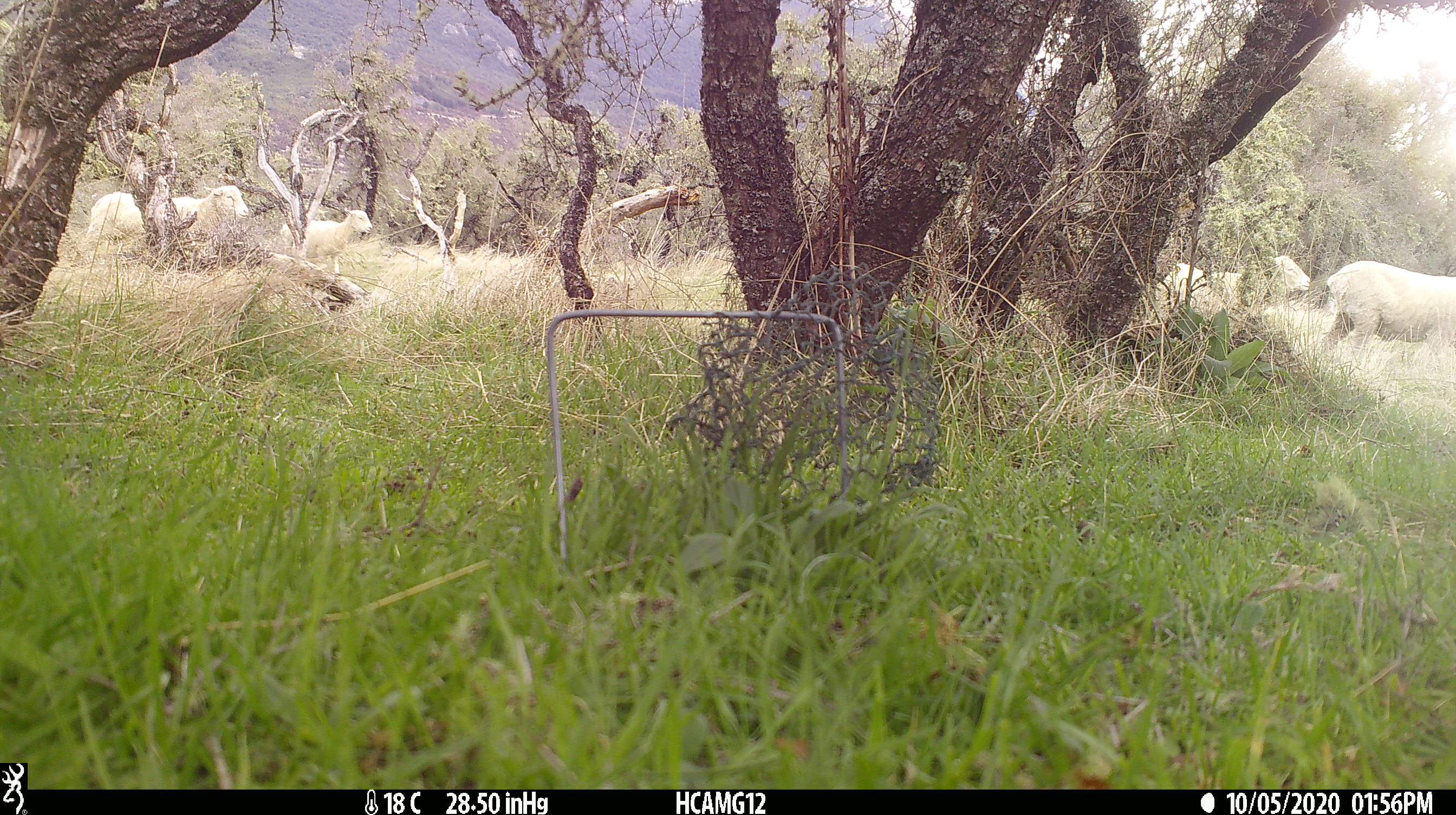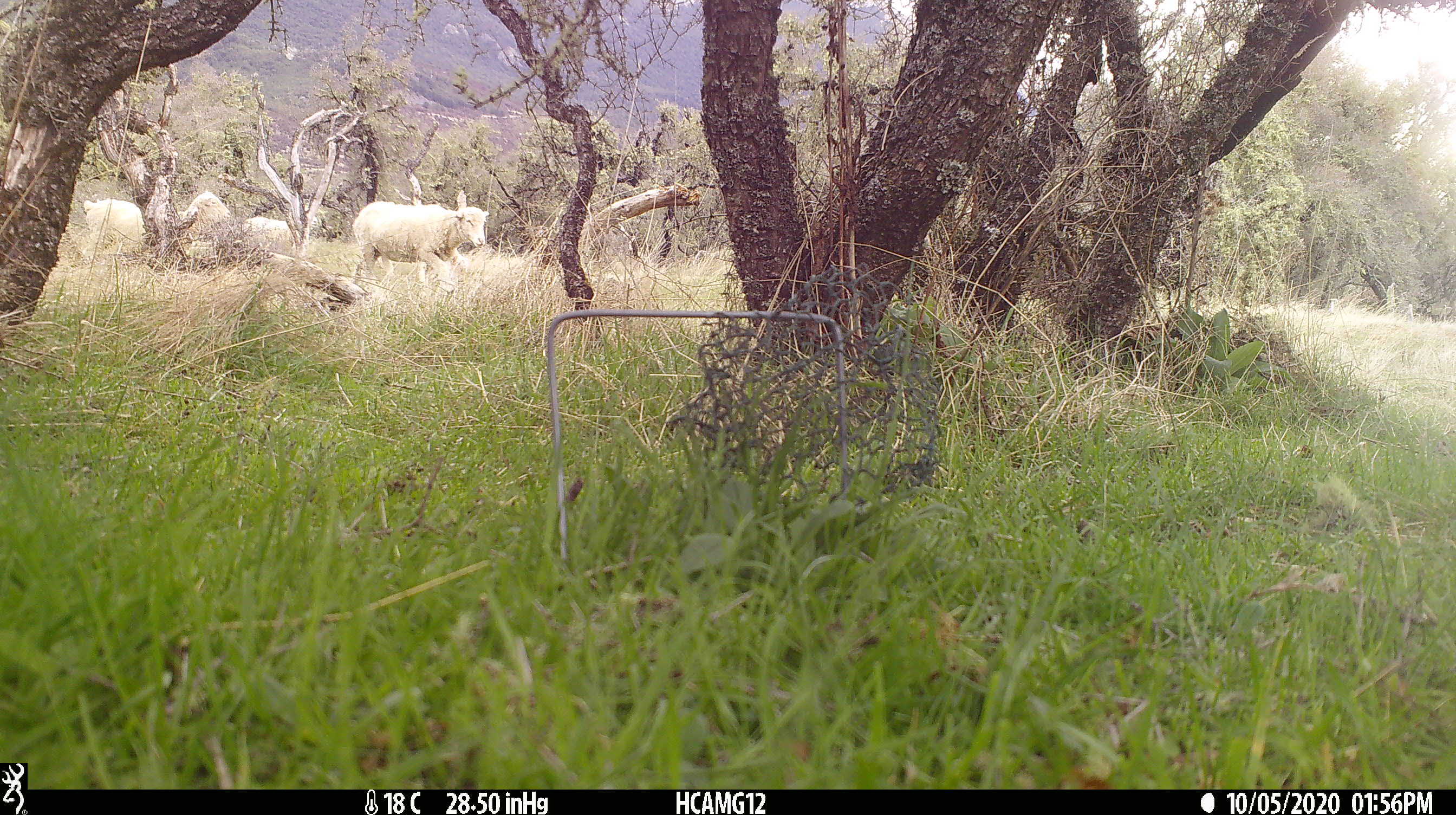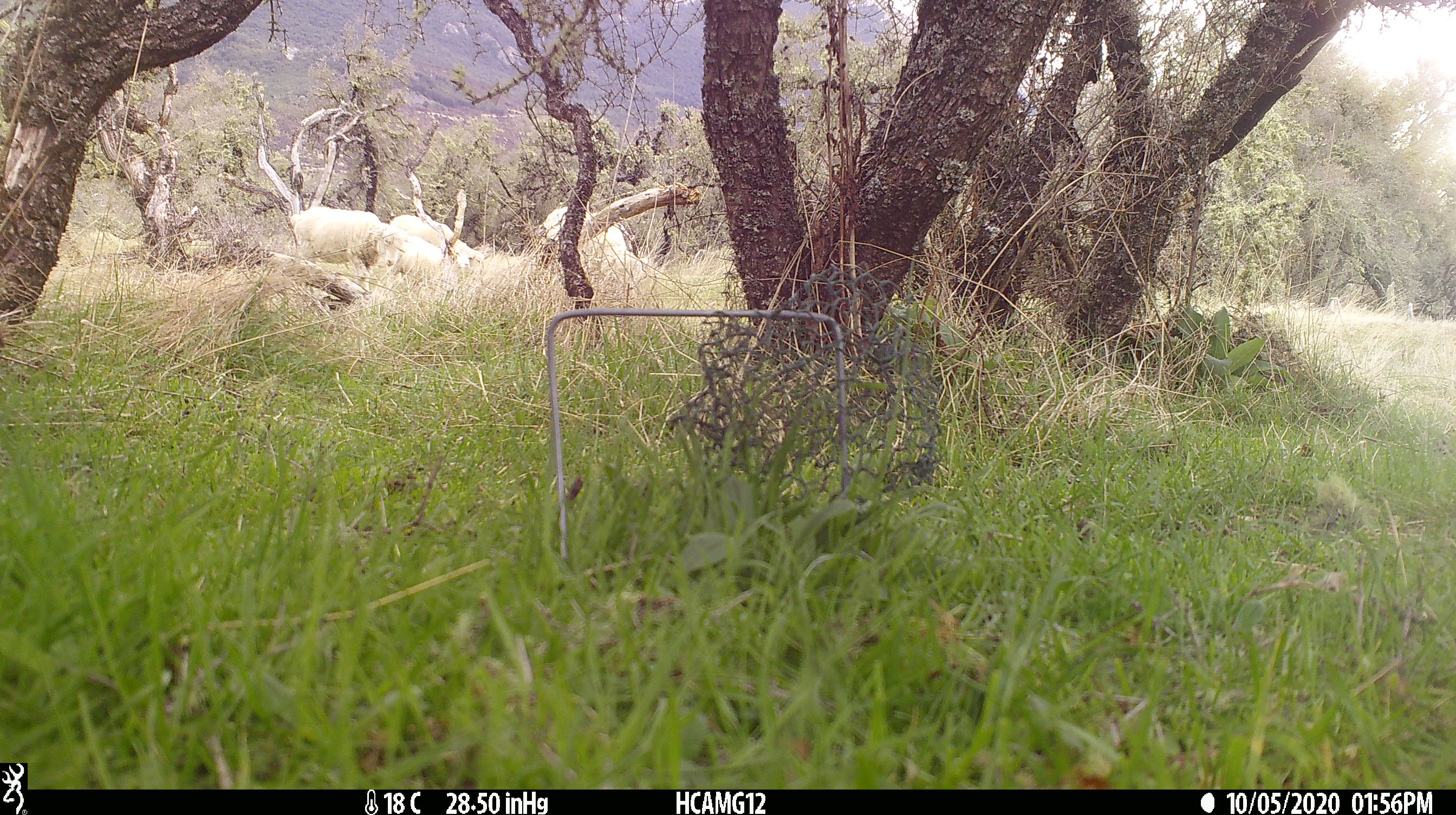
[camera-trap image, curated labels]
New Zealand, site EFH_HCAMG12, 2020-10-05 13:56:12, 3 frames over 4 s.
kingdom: Animalia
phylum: Chordata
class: Mammalia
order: Artiodactyla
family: Bovidae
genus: Ovis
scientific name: Ovis aries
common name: domestic sheep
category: sheep